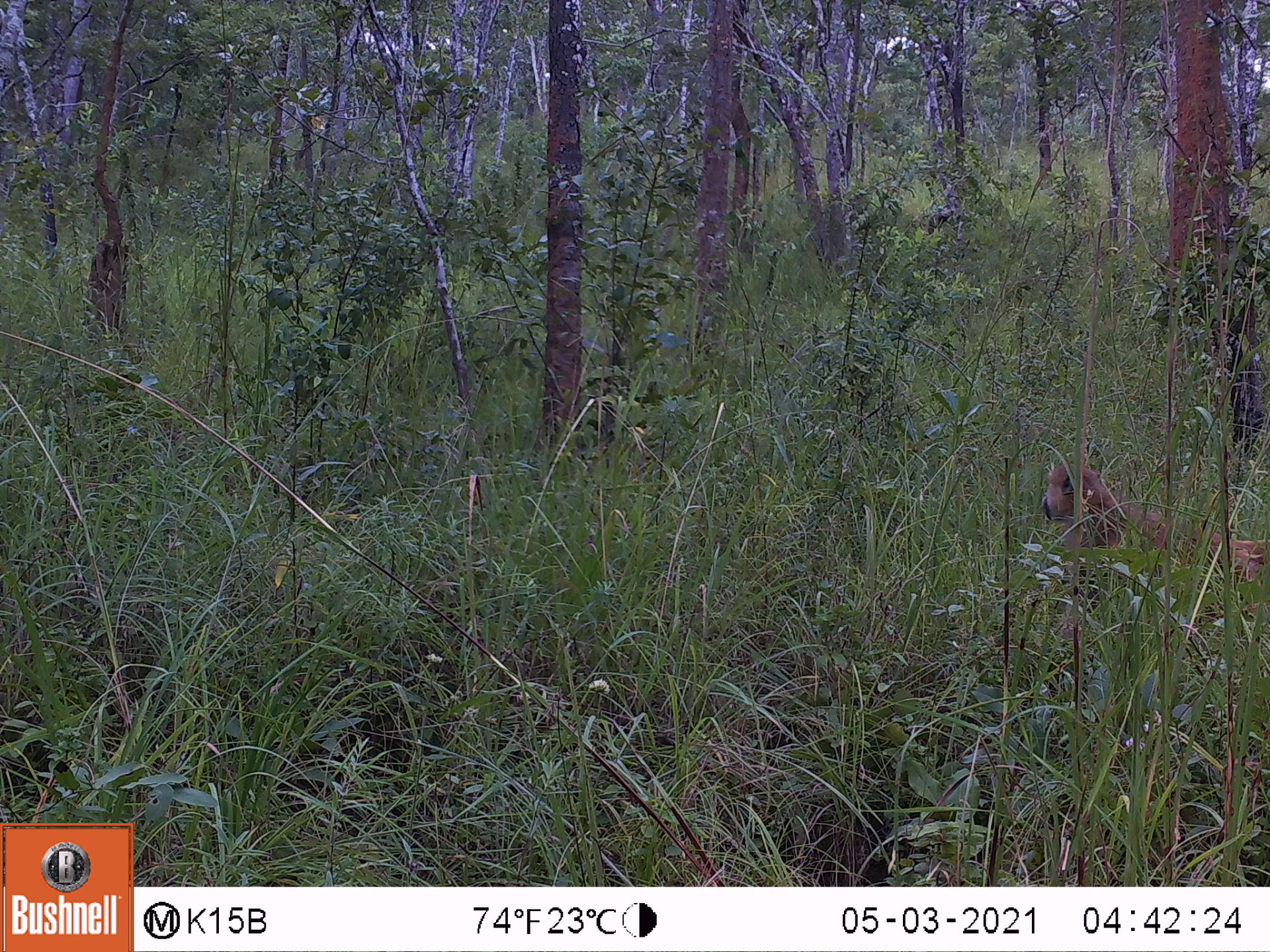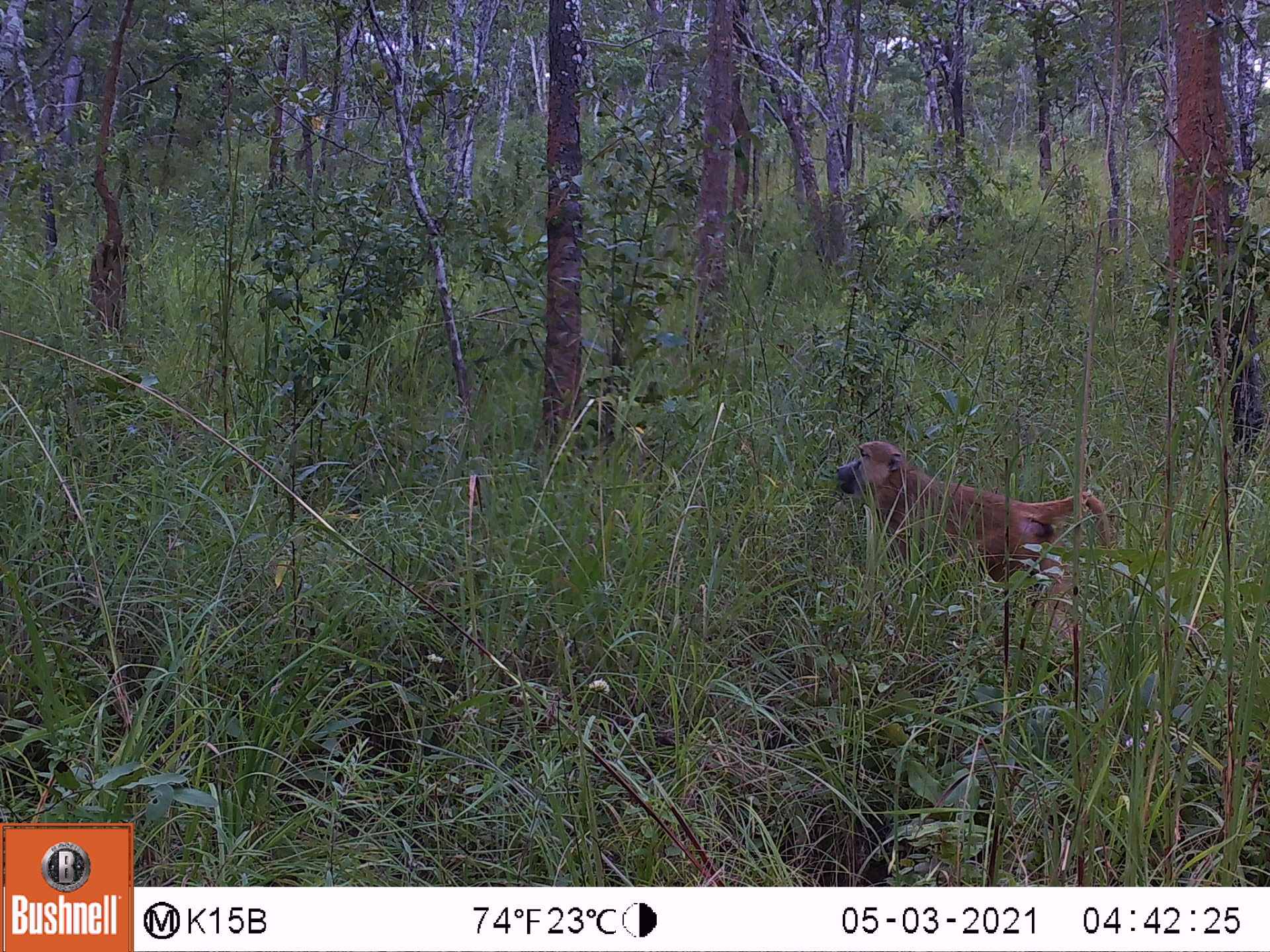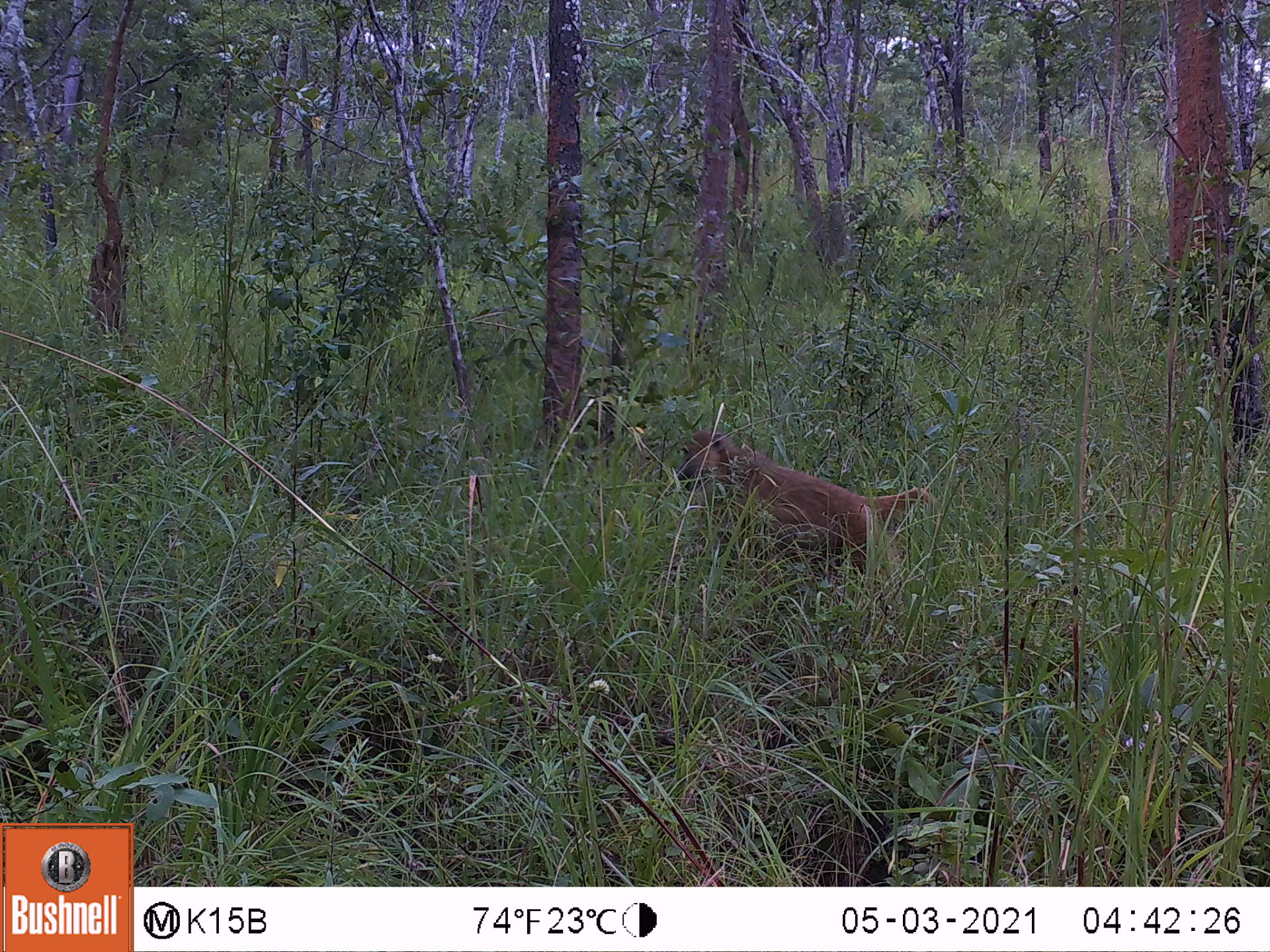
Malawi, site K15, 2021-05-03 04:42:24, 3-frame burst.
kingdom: Animalia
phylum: Chordata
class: Mammalia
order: Primates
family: Cercopithecidae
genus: Papio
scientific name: Papio cynocephalus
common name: yellow baboon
Yellow baboon (Papio cynocephalus), count 1.